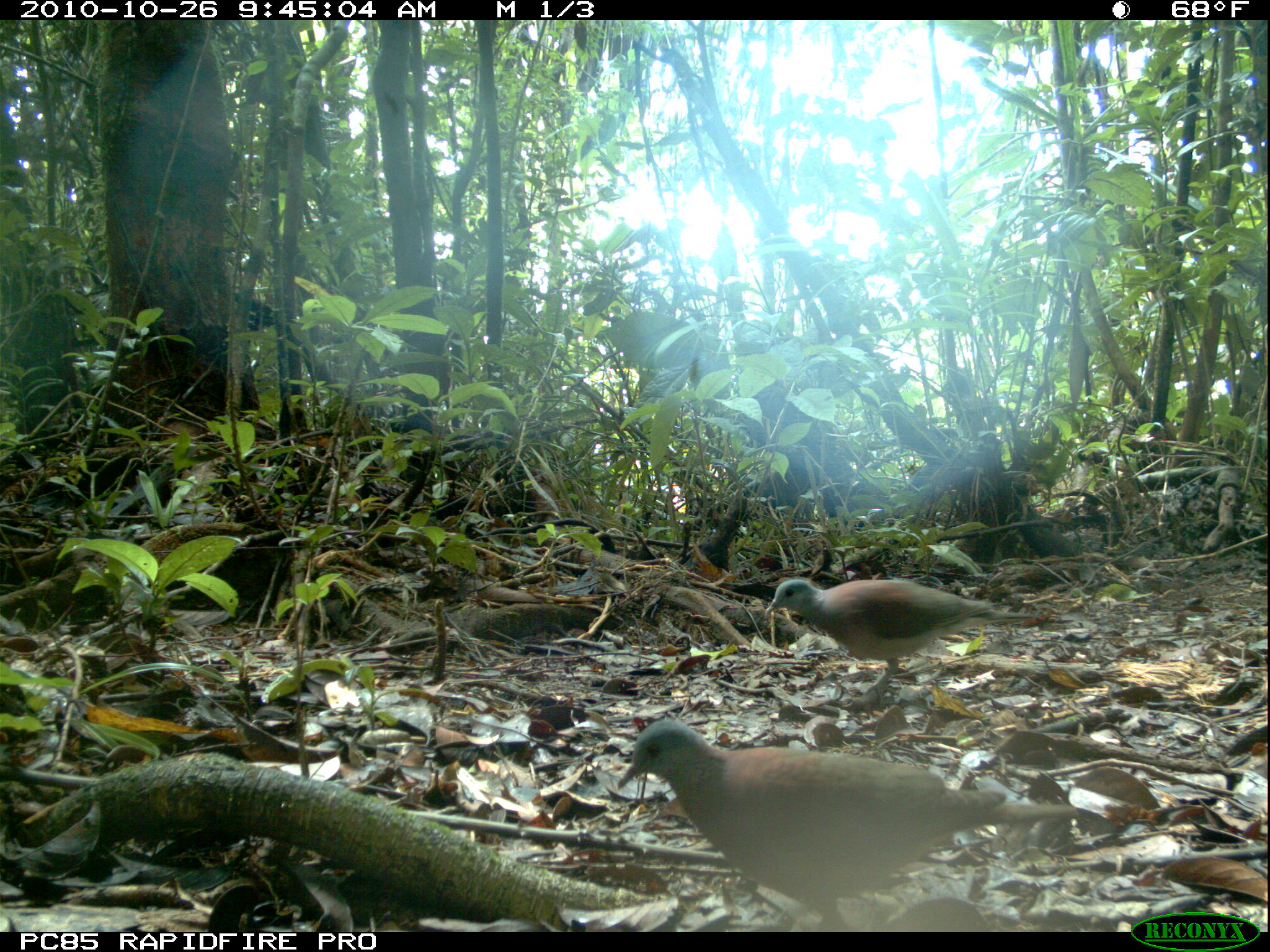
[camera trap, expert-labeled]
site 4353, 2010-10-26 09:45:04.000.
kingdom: Animalia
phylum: Chordata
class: Aves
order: Columbiformes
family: Columbidae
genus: Streptopelia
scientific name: Streptopelia picturata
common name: malagasy turtle dove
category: nesoenas picturata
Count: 1.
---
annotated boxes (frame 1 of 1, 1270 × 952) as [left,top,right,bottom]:
nesoenas picturata: [616,717,1079,930]; [763,578,1033,703]